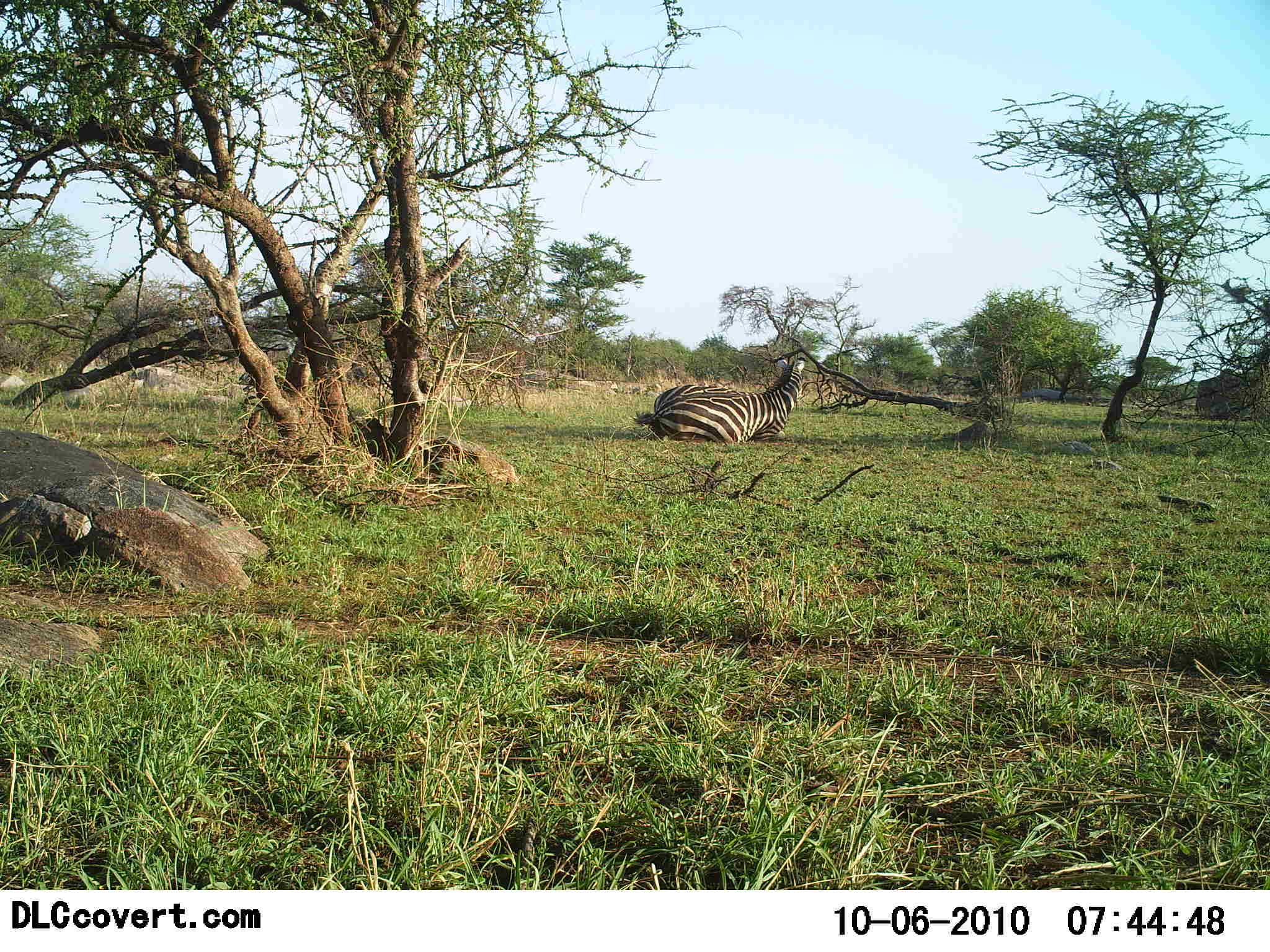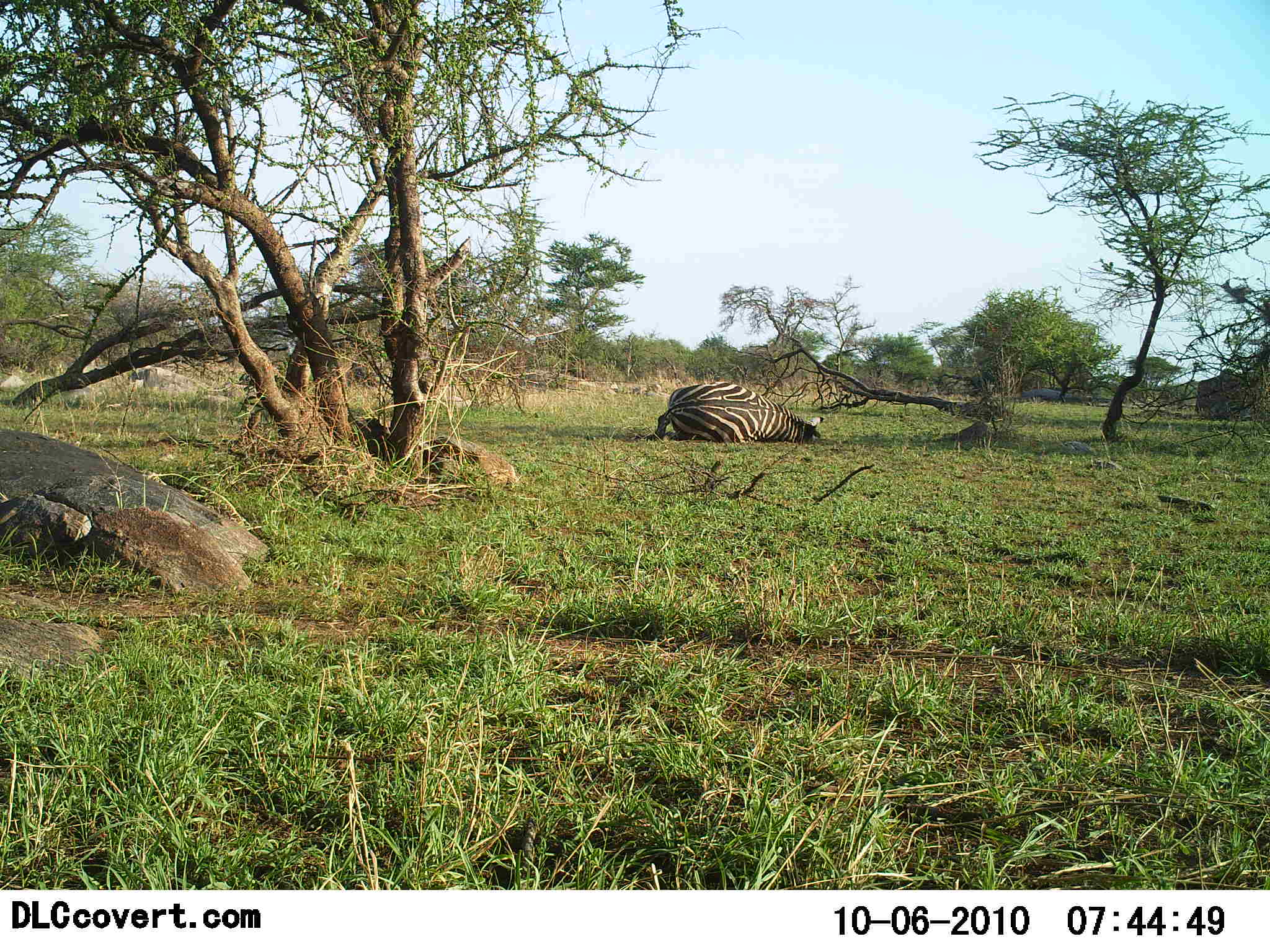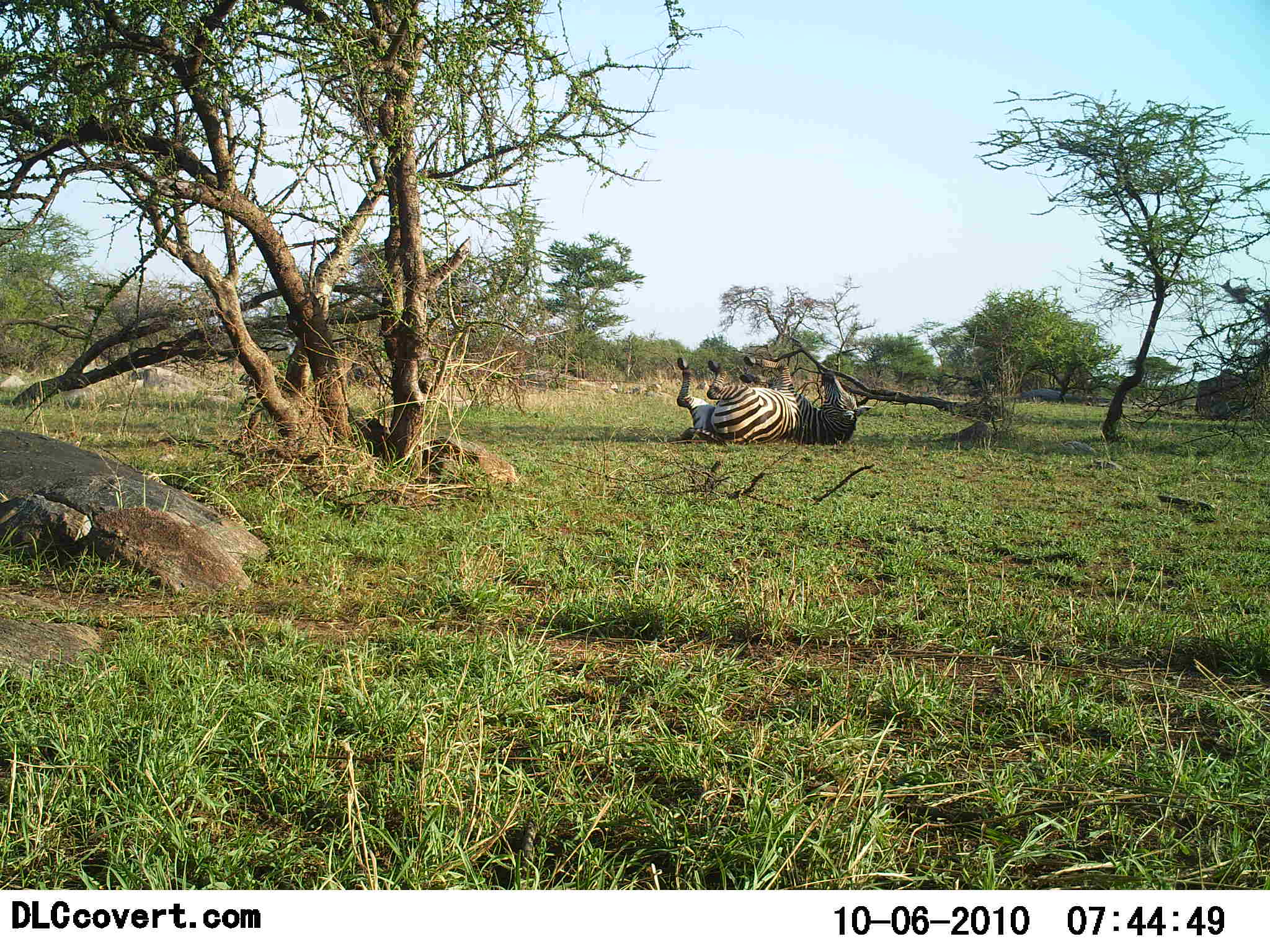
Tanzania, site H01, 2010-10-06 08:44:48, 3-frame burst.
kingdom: Animalia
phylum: Chordata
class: Mammalia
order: Perissodactyla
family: Equidae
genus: Equus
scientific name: Equus quagga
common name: plains zebra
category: zebra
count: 1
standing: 0%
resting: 56%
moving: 56%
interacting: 6%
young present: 0%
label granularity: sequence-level